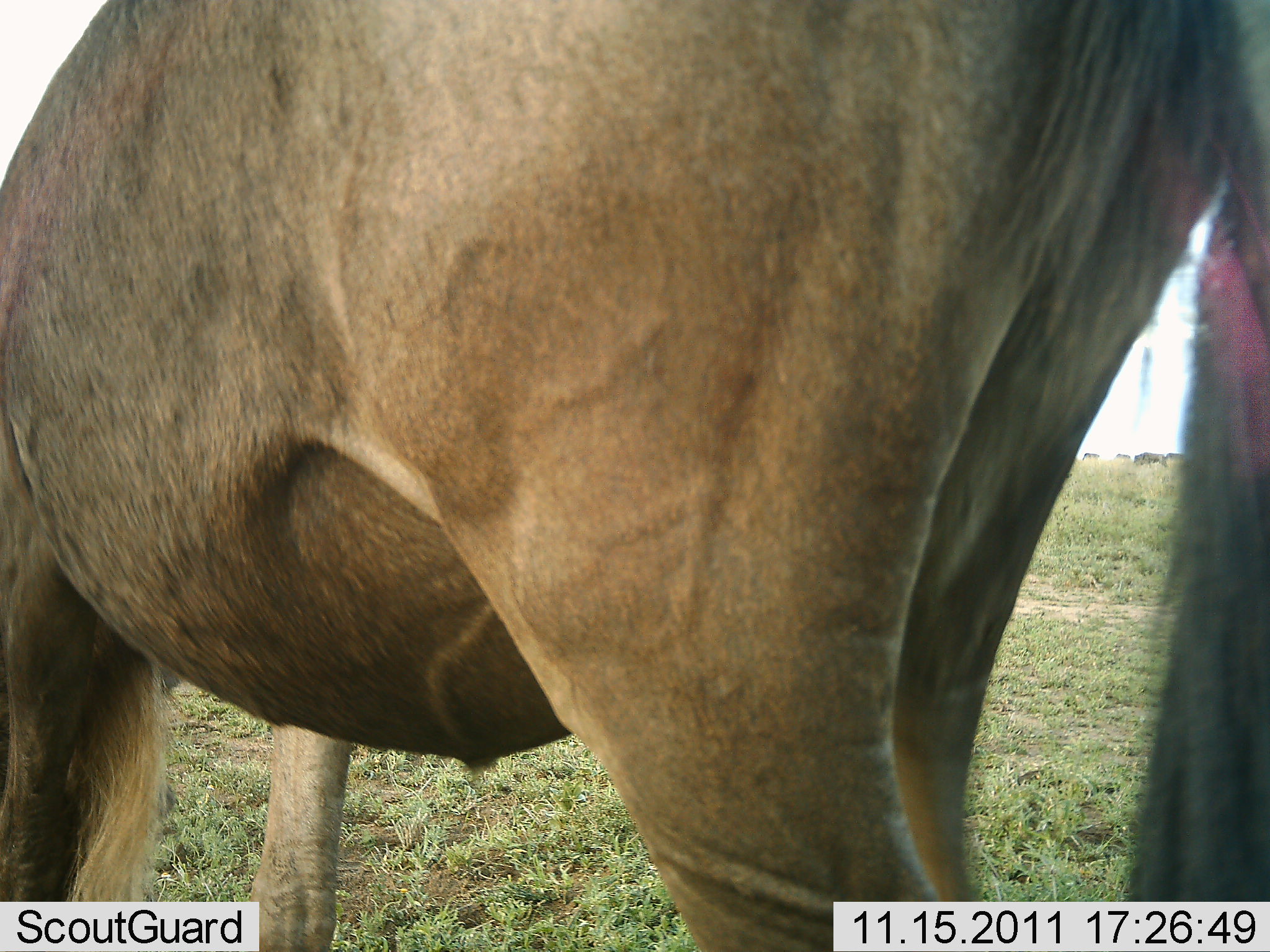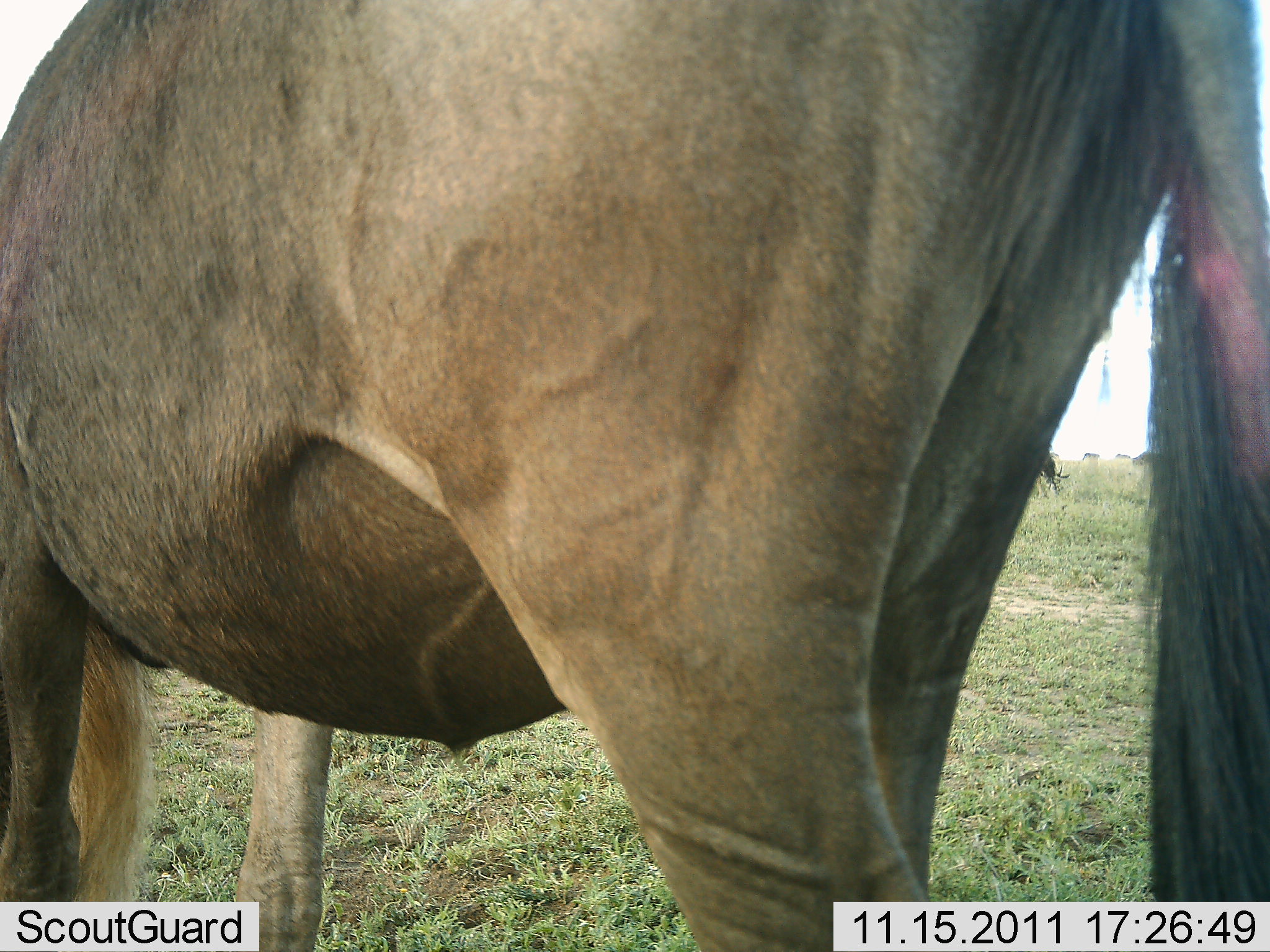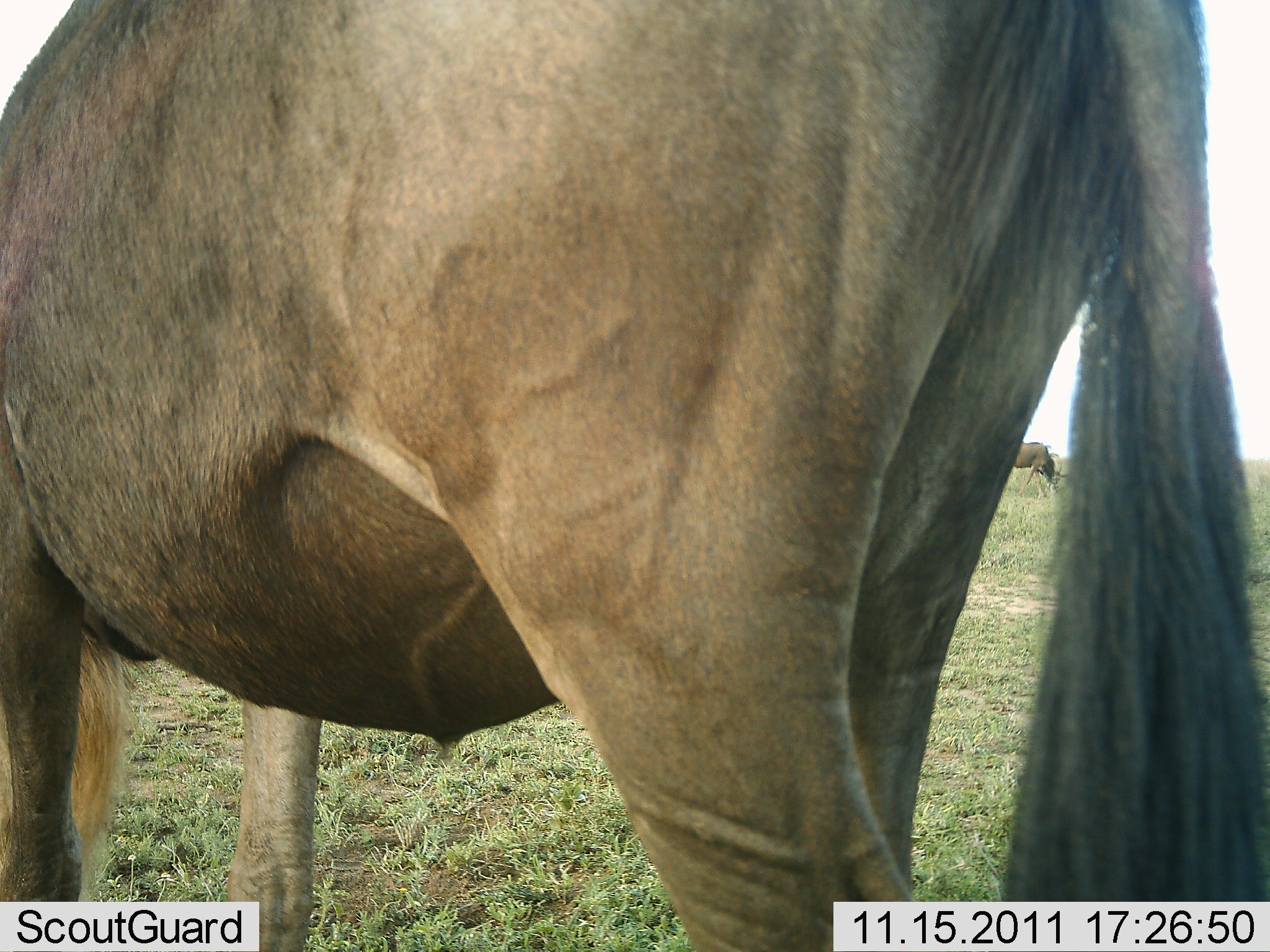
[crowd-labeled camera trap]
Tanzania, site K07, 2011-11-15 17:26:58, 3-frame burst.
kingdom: Animalia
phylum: Chordata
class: Mammalia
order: Artiodactyla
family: Bovidae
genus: Connochaetes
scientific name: Connochaetes taurinus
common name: blue wildebeest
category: wildebeest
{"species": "wildebeest (blue wildebeest) (Connochaetes taurinus)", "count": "1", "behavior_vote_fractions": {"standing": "67%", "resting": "0%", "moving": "17%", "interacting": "0%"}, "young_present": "0%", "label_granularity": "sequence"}